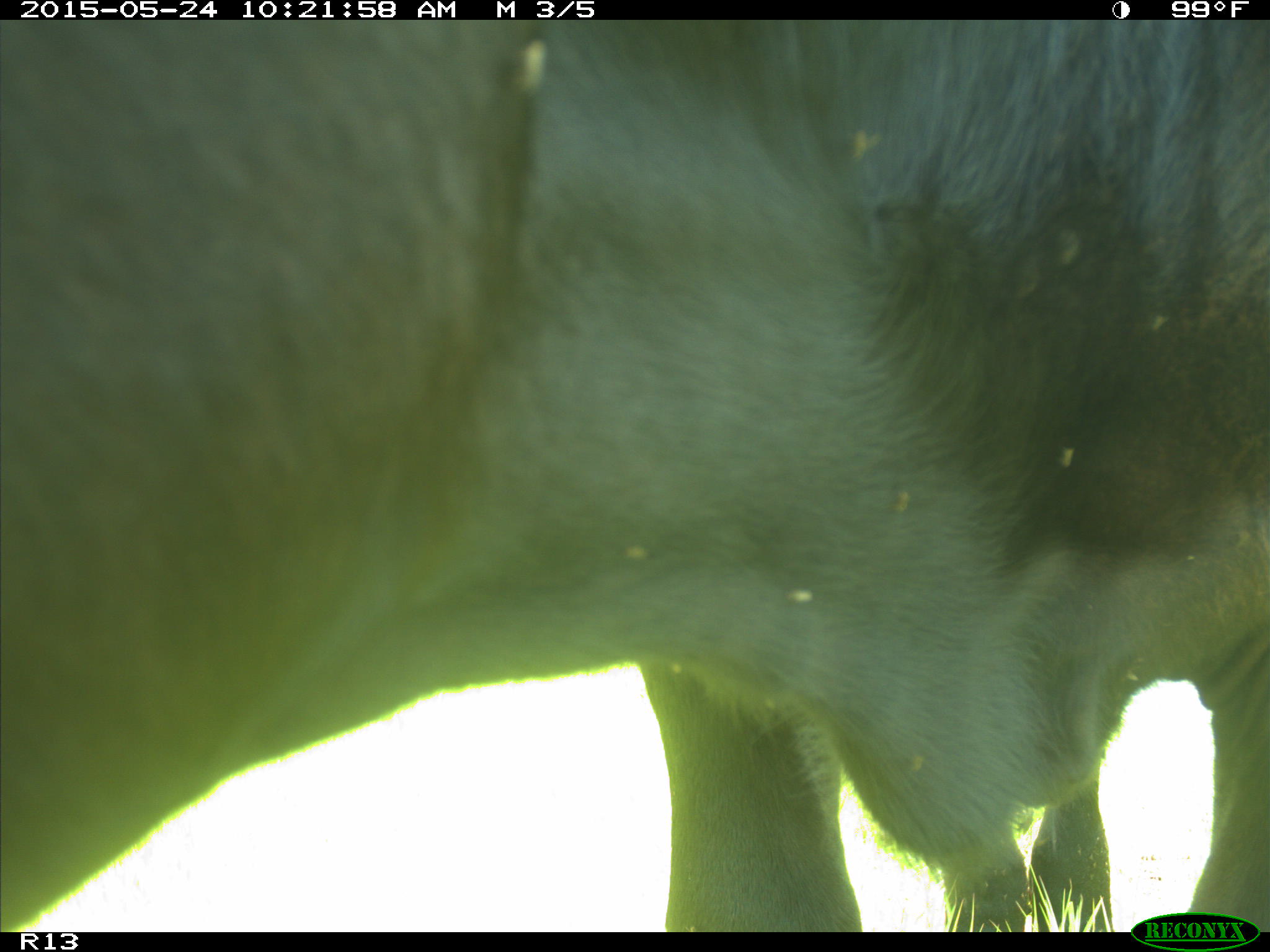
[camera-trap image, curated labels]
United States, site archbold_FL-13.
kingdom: Animalia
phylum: Chordata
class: Mammalia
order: Artiodactyla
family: Bovidae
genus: Bos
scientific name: Bos taurus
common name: domestic cow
Bos taurus (domestic cow).